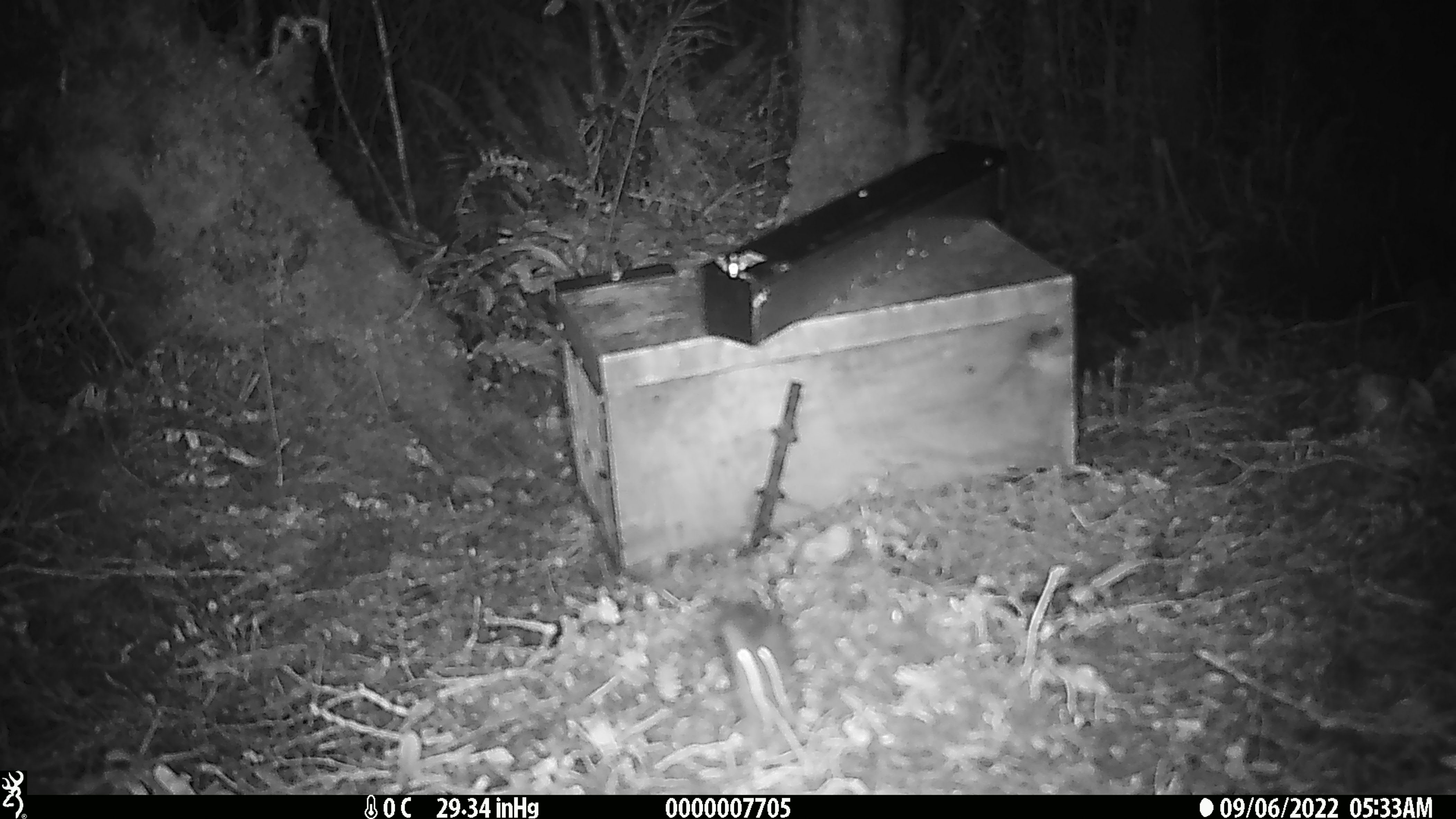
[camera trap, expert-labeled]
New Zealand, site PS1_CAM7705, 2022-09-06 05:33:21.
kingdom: Animalia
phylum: Chordata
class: Mammalia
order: Rodentia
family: Muridae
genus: Mus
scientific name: Mus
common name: mouse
Mouse (Mus).